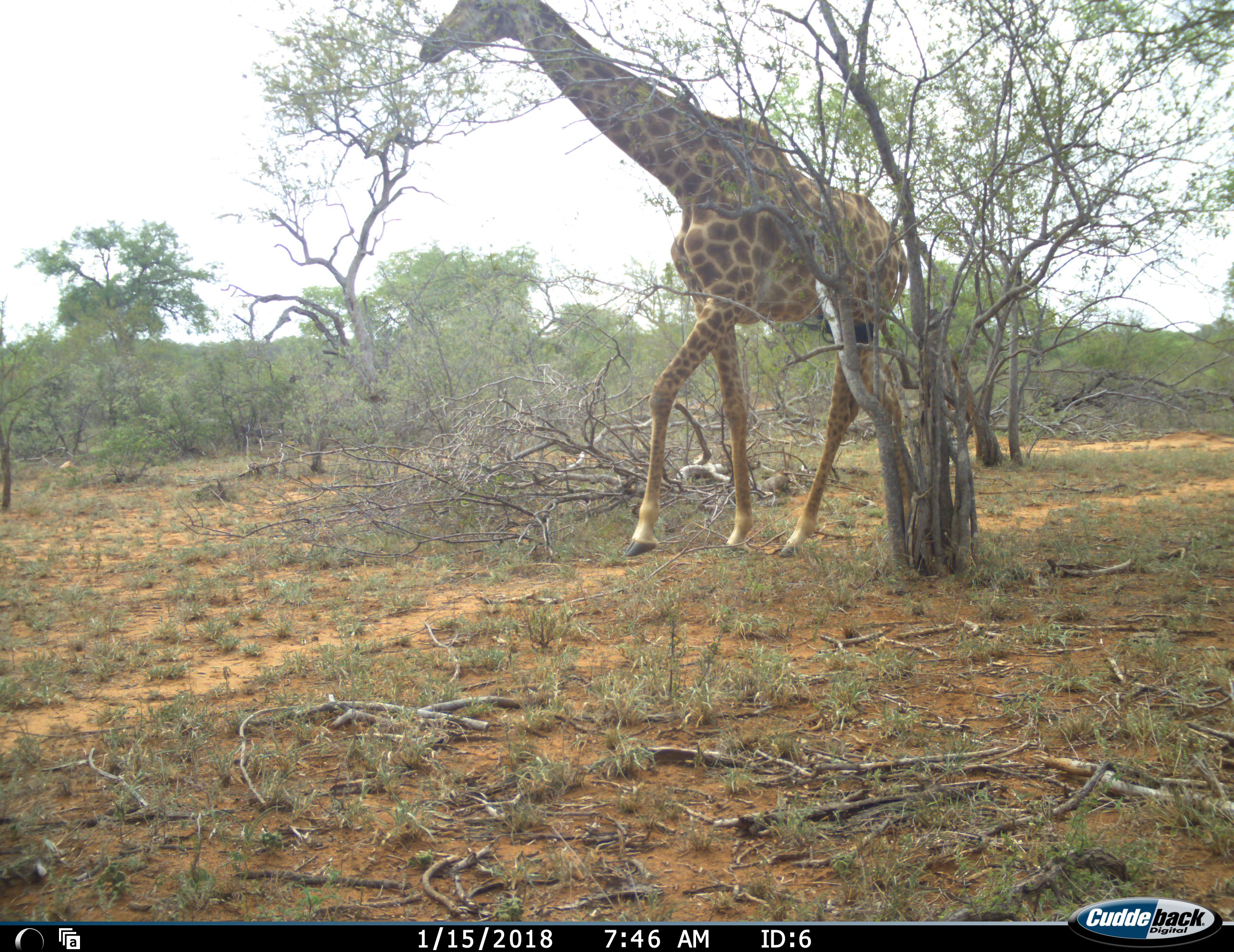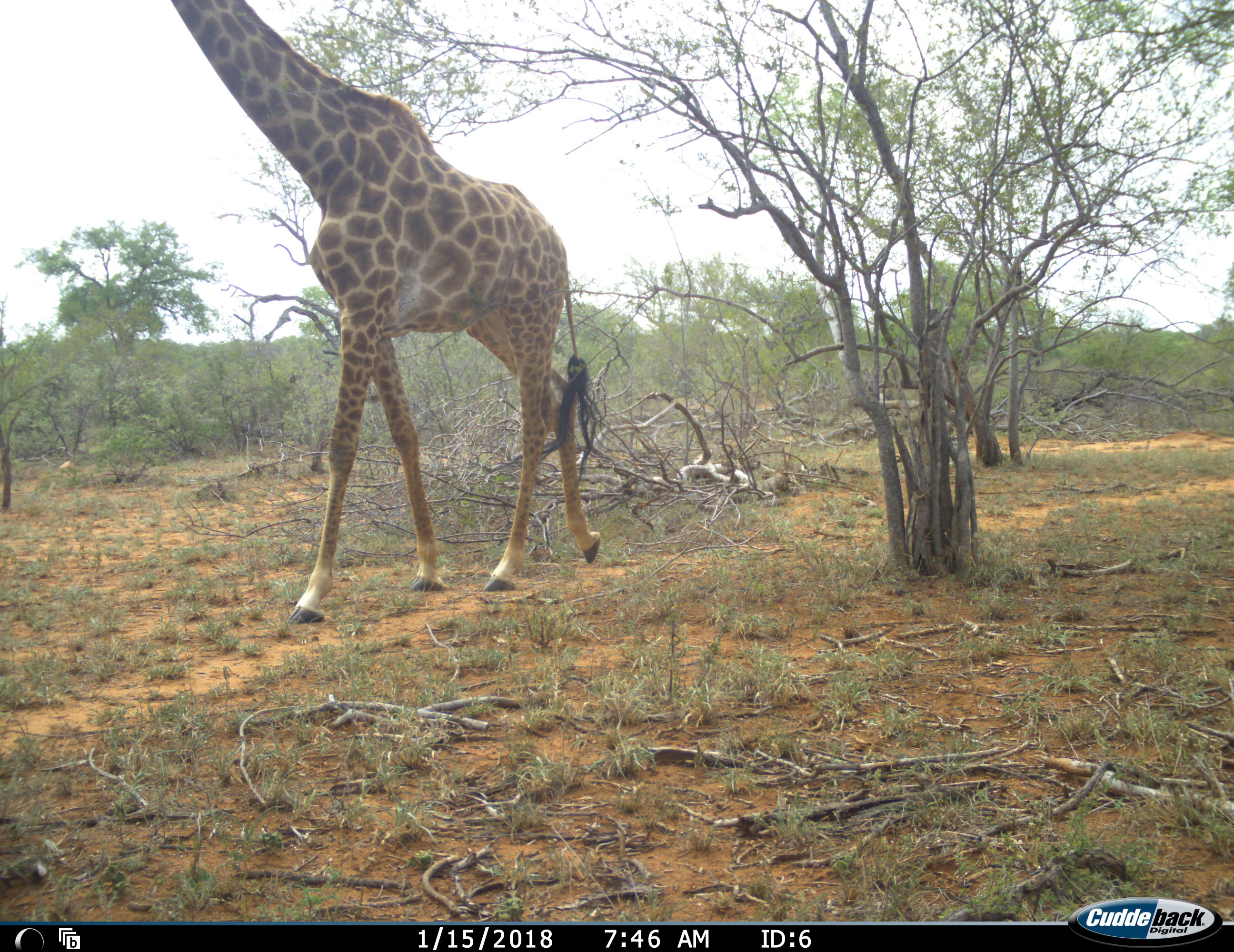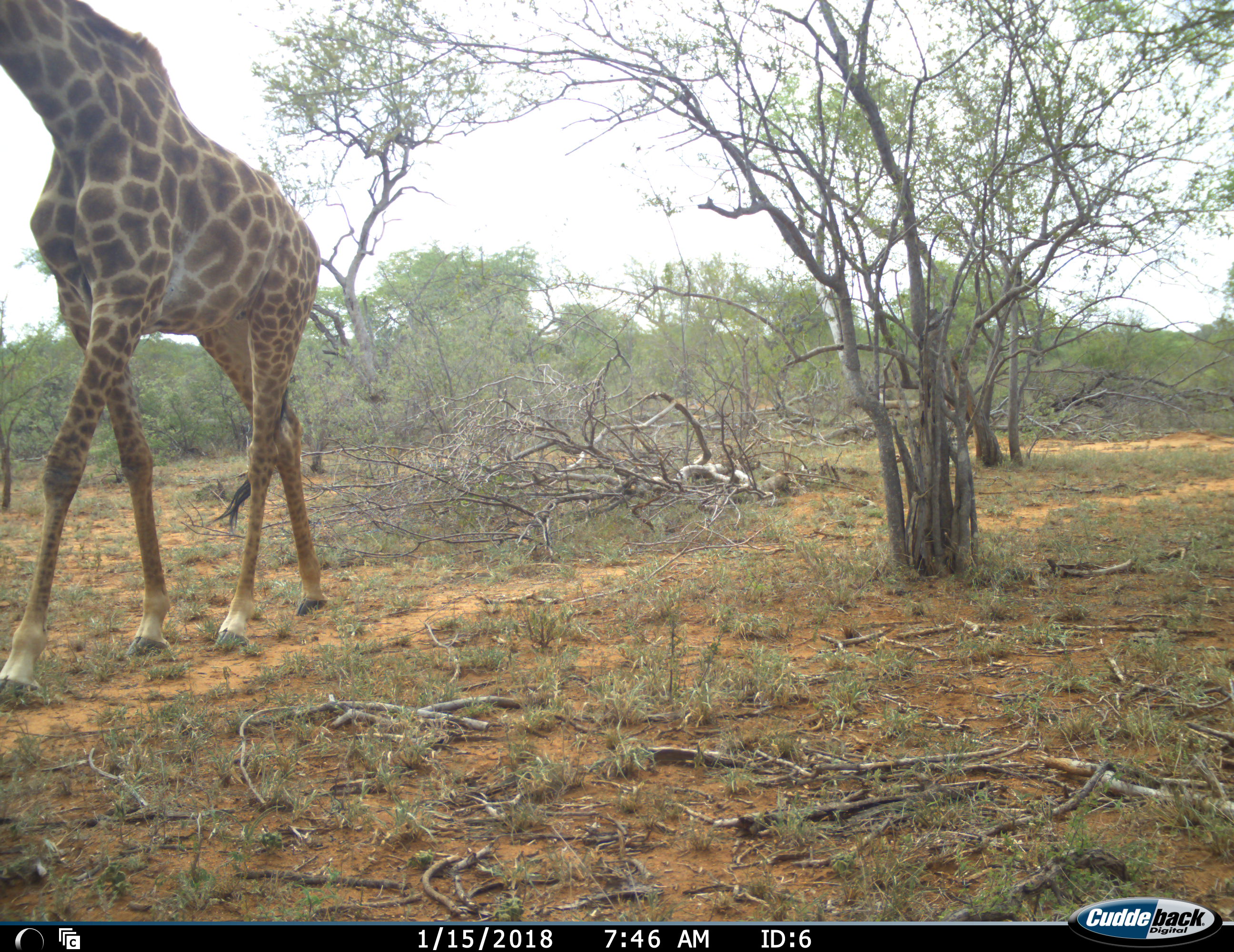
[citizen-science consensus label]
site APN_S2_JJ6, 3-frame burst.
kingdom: Animalia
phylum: Chordata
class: Mammalia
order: Artiodactyla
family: Giraffidae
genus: Giraffa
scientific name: Giraffa camelopardalis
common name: giraffe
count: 1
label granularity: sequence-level